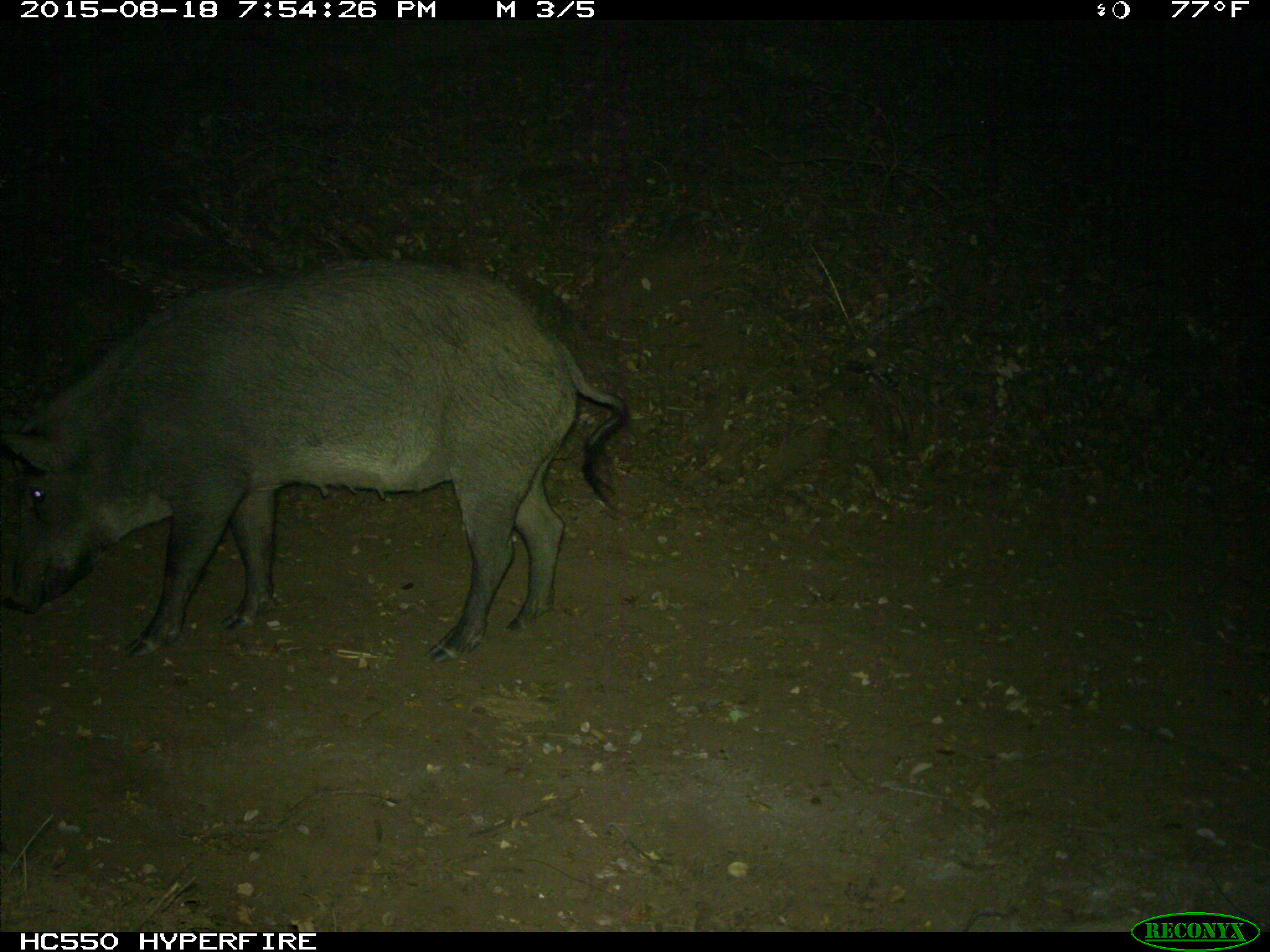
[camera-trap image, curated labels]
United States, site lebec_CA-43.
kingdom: Animalia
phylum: Chordata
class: Mammalia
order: Artiodactyla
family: Suidae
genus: Sus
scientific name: Sus scrofa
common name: wild boar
Sus scrofa (wild boar).